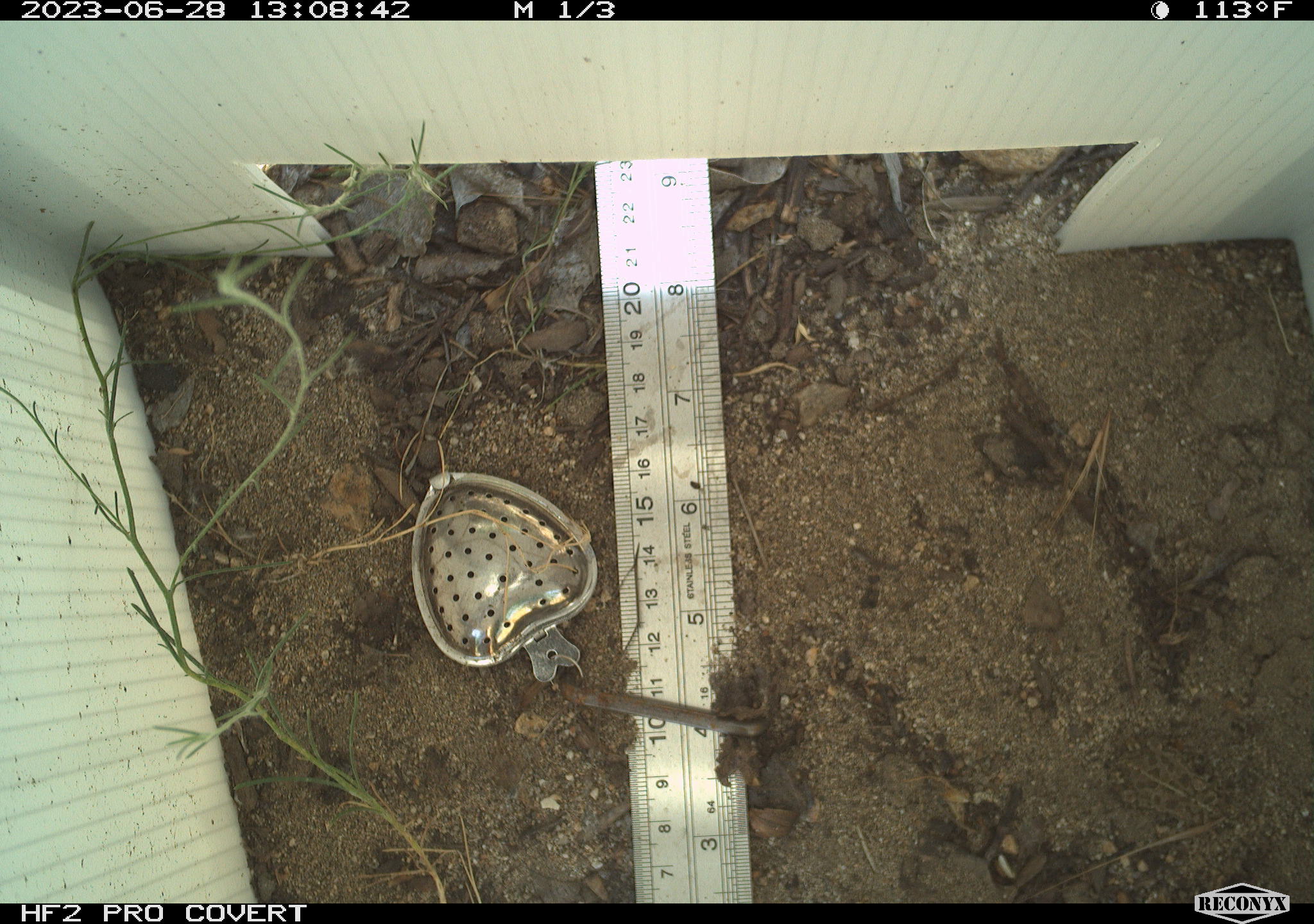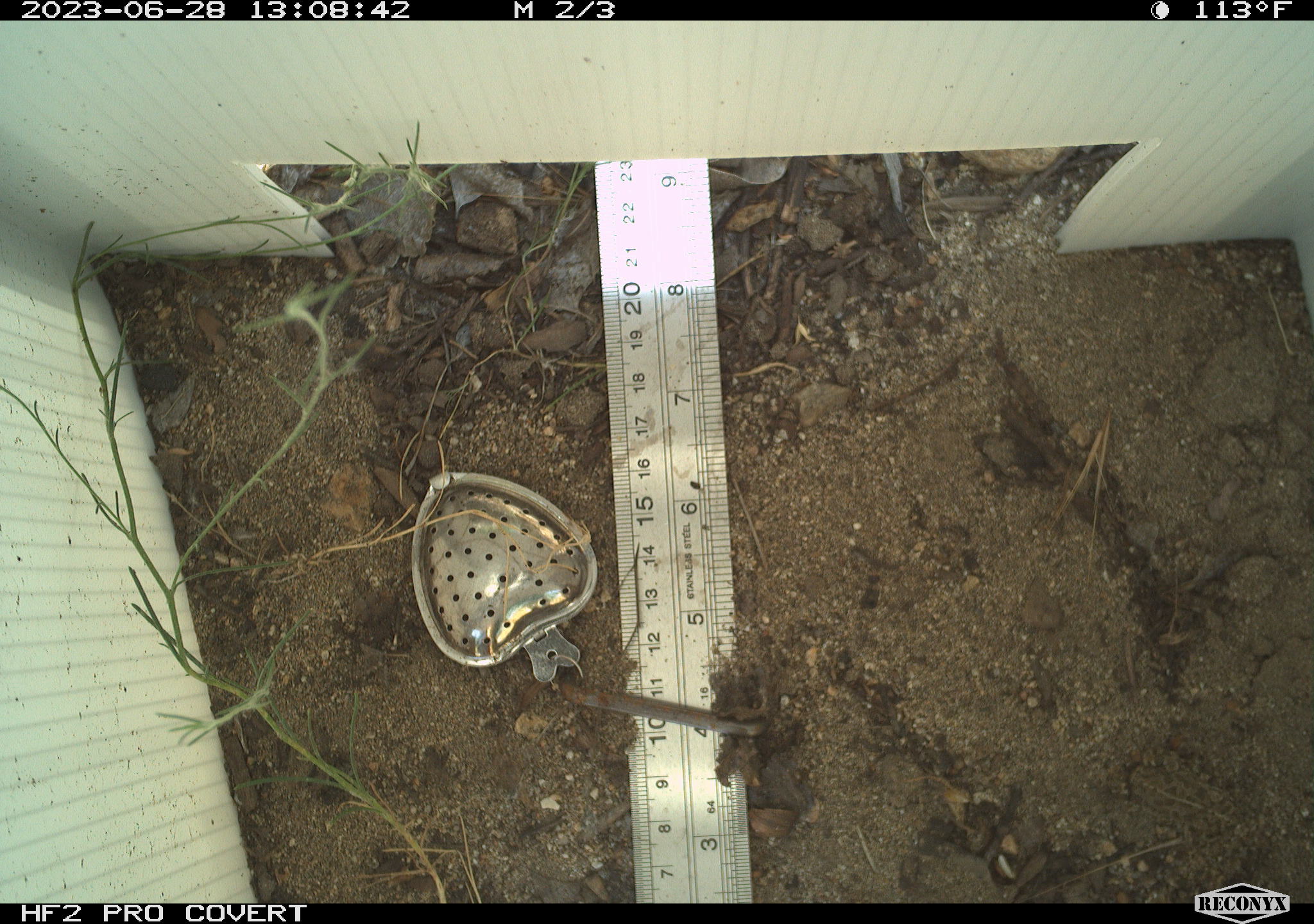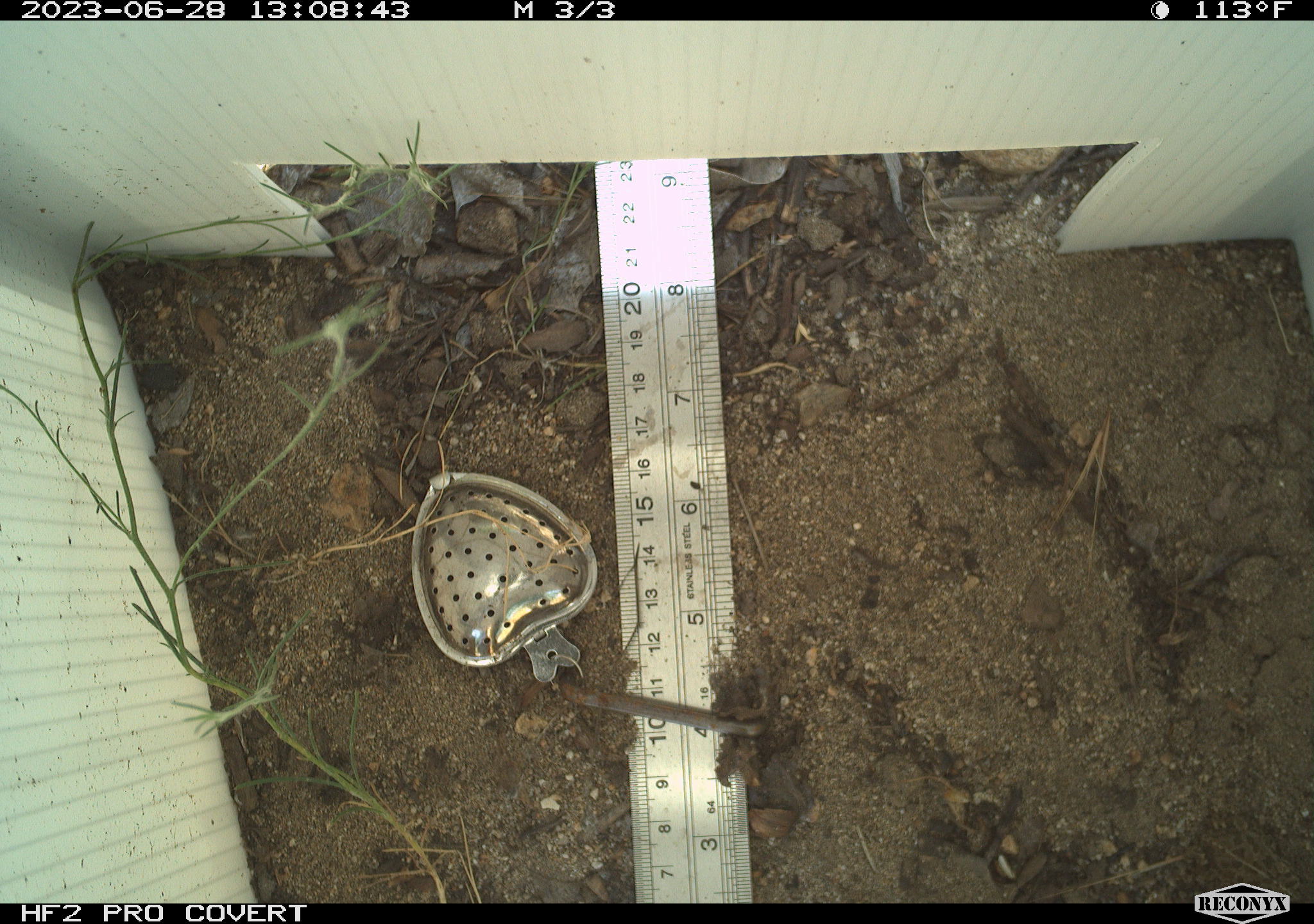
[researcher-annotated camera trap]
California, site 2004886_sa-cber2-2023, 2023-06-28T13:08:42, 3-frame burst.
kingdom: Animalia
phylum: Chordata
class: Amphibia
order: Anura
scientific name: Anura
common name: frogs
Frogs (Anura).